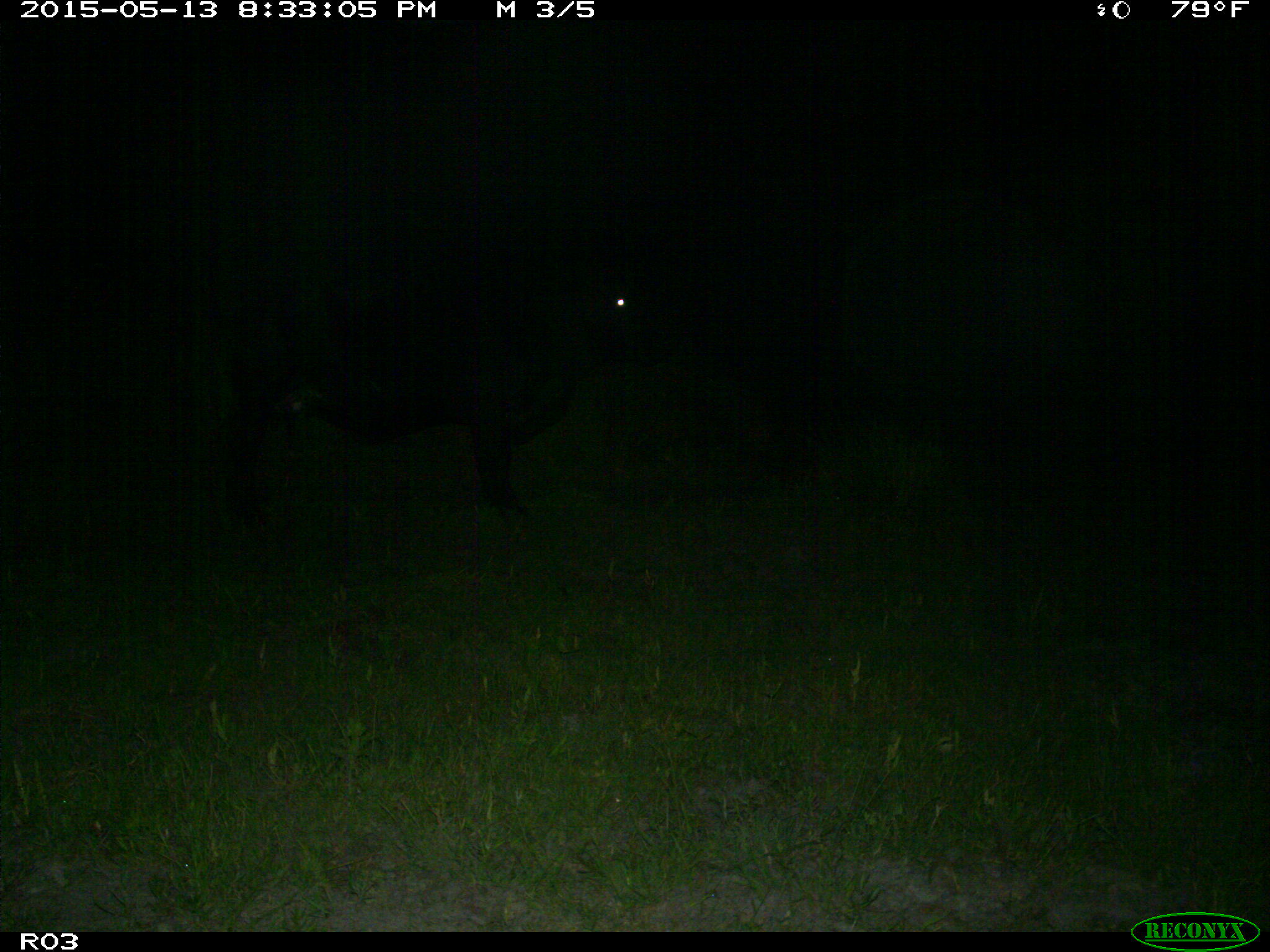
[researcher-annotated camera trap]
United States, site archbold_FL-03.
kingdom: Animalia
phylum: Chordata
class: Mammalia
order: Artiodactyla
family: Bovidae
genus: Bos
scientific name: Bos taurus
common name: domestic cow